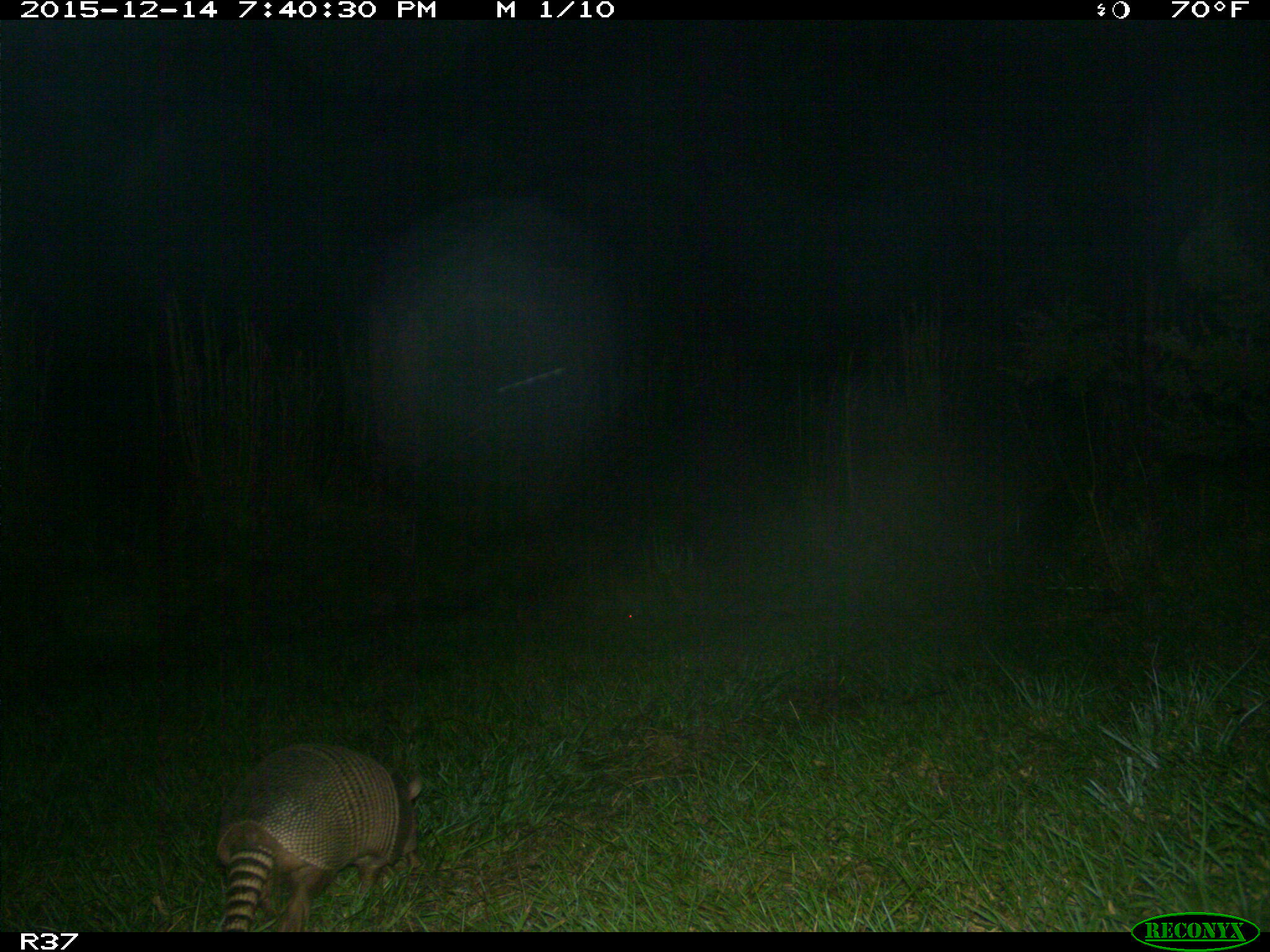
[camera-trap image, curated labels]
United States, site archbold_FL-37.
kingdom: Animalia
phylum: Chordata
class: Mammalia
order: Cingulata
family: Dasypodidae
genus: Dasypus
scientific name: Dasypus novemcinctus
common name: nine-banded armadillo